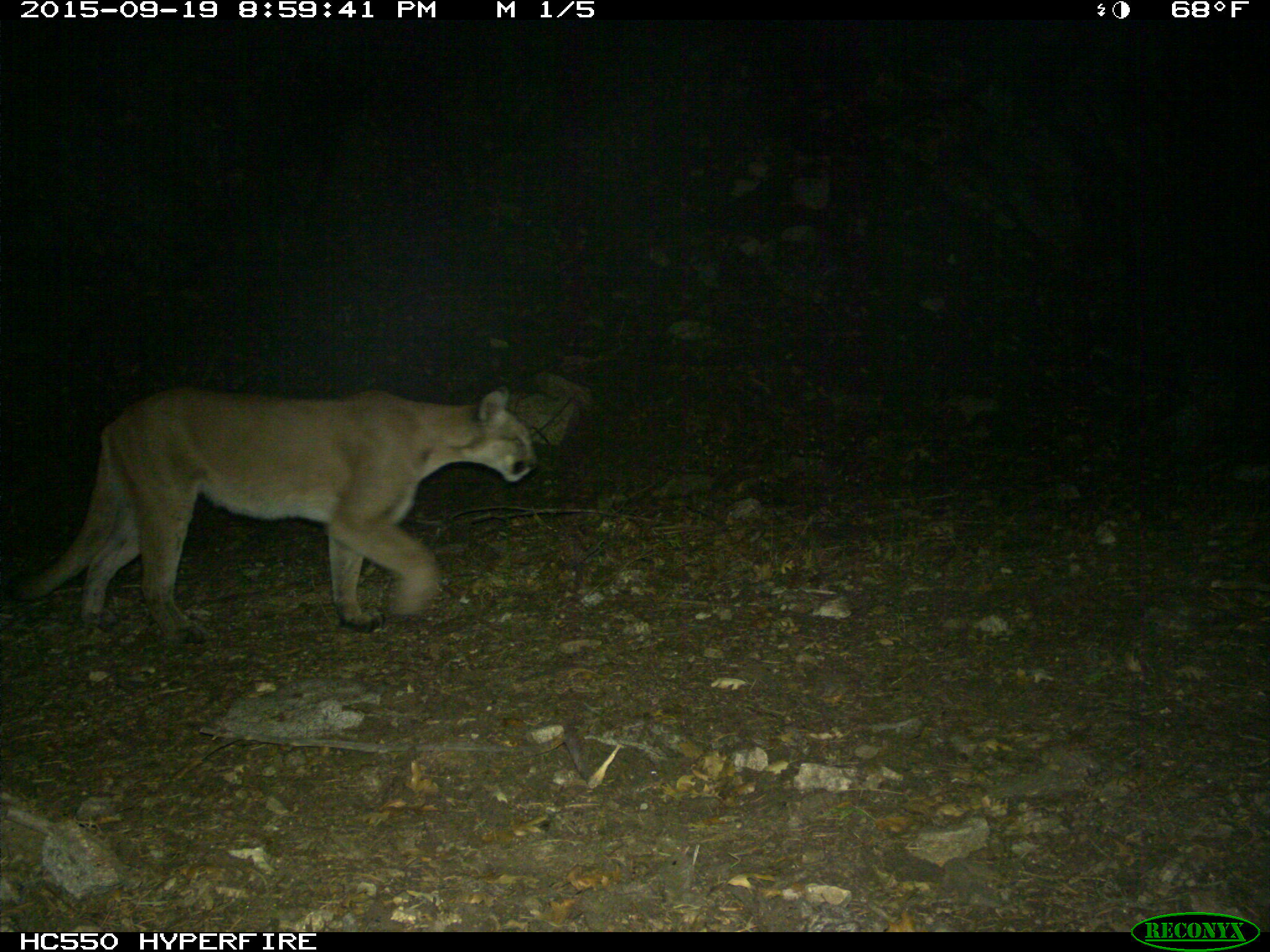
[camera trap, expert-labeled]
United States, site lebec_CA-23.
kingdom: Animalia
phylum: Chordata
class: Mammalia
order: Carnivora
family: Felidae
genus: Puma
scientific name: Puma concolor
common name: mountain lion